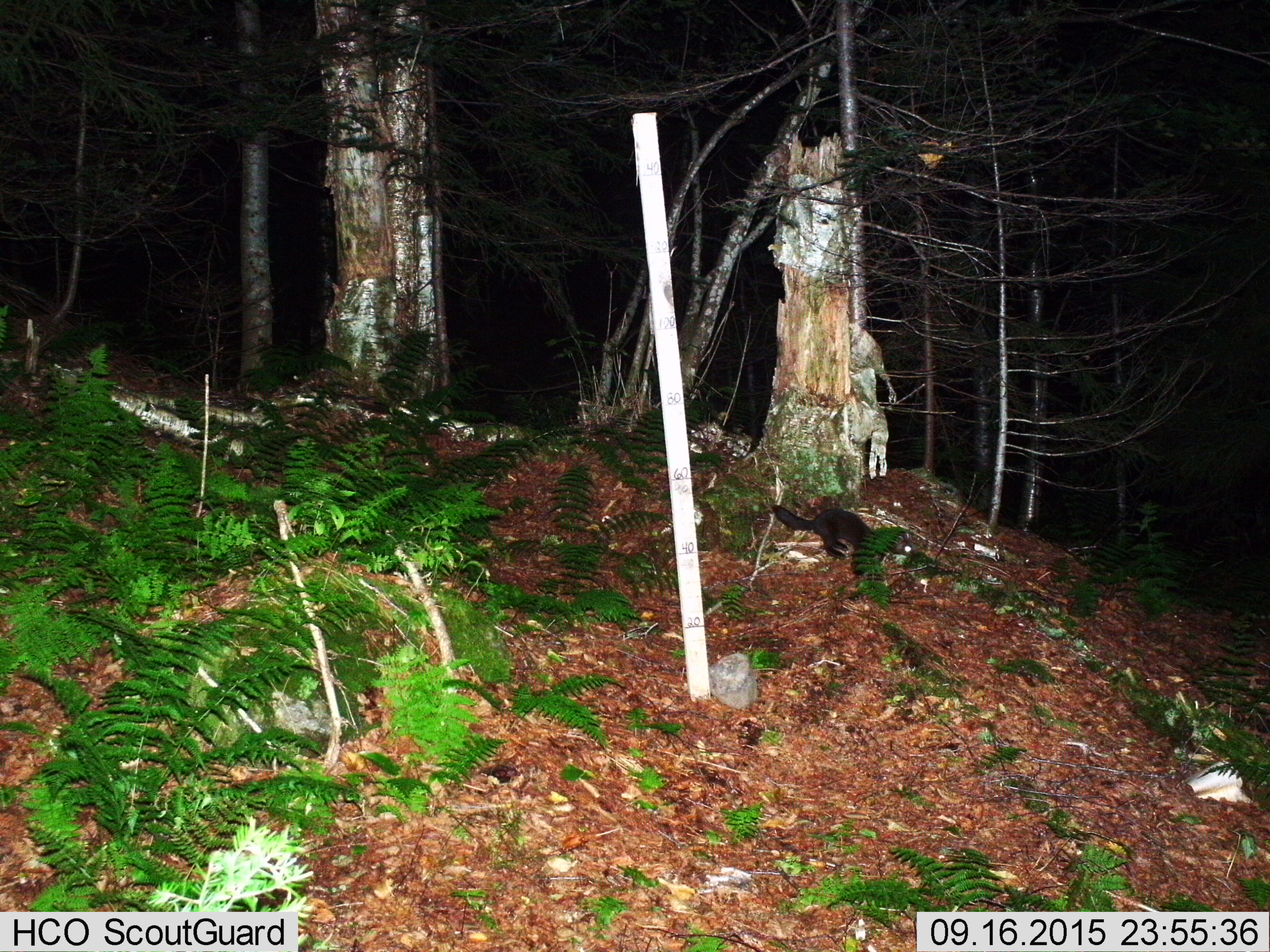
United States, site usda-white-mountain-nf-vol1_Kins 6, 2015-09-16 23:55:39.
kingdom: Animalia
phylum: Chordata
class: Mammalia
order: Carnivora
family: Mustelidae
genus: Martes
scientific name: Martes americana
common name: american marten